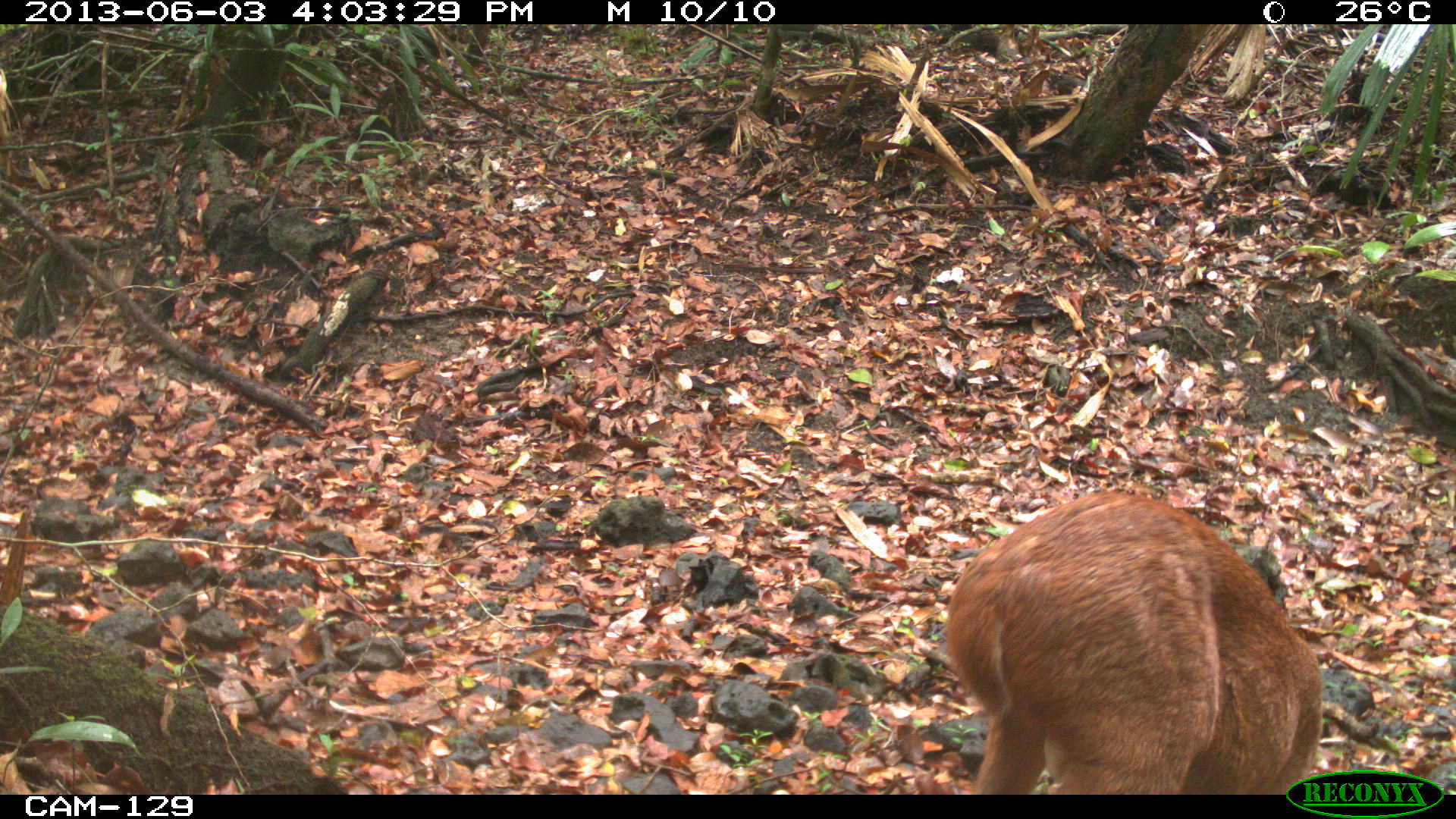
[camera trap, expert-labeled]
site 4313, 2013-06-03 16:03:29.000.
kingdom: Animalia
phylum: Chordata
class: Mammalia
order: Artiodactyla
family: Cervidae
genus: Mazama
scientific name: Mazama temama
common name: central american red brocket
Mazama temama (central american red brocket), count 1, sex male.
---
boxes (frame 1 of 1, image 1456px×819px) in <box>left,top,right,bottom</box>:
mazama temama: <box>944,491,1323,793</box>